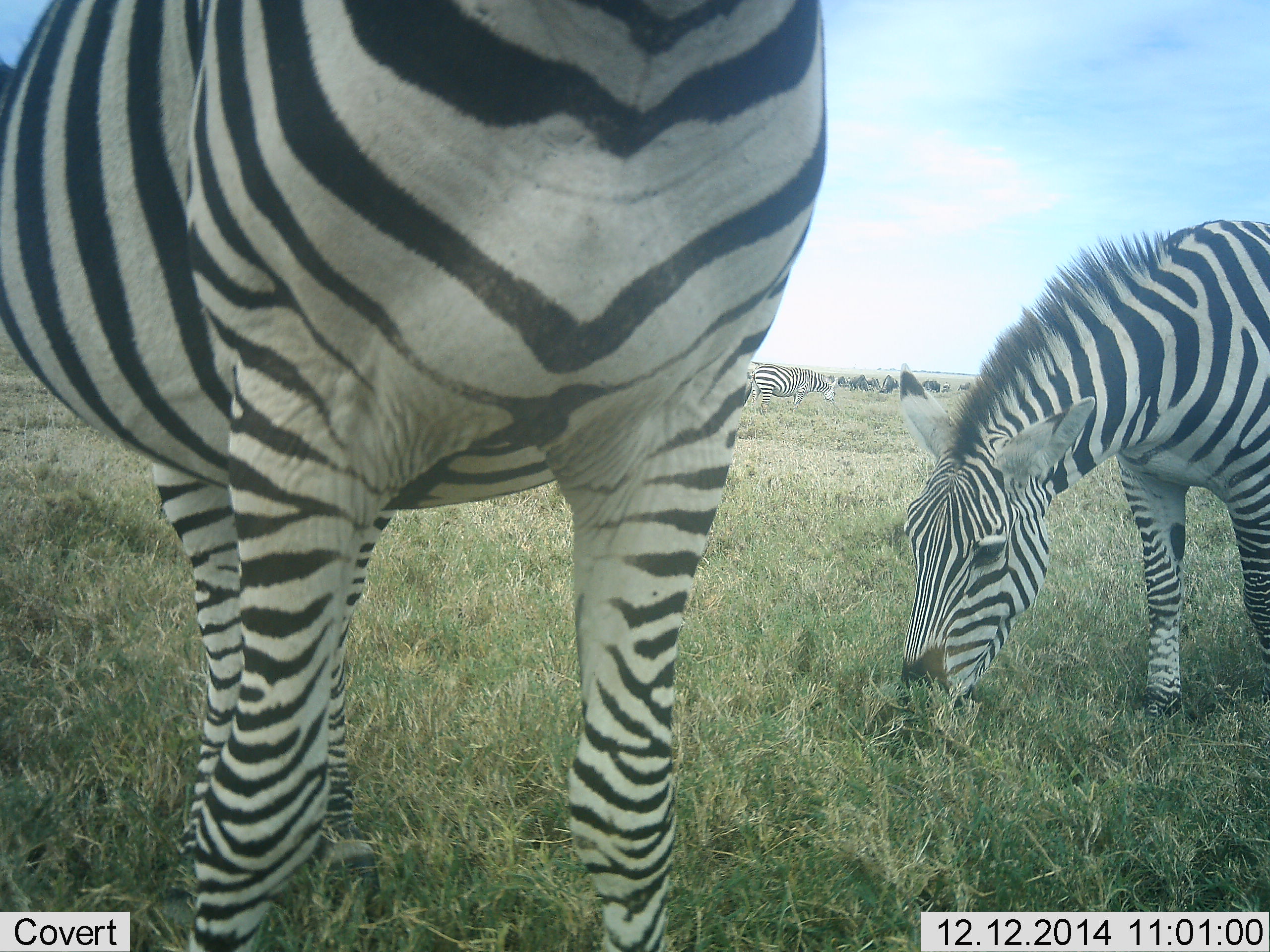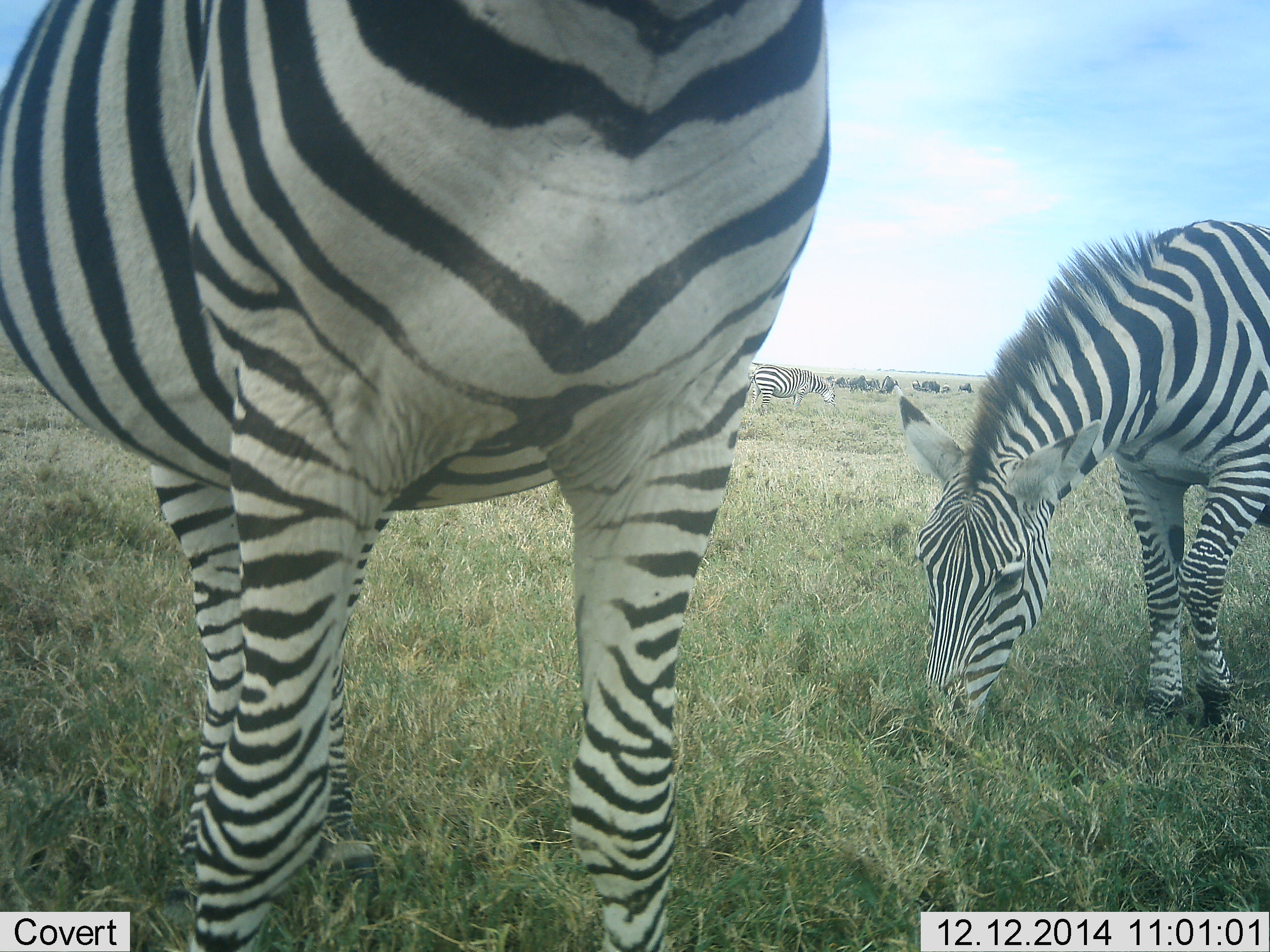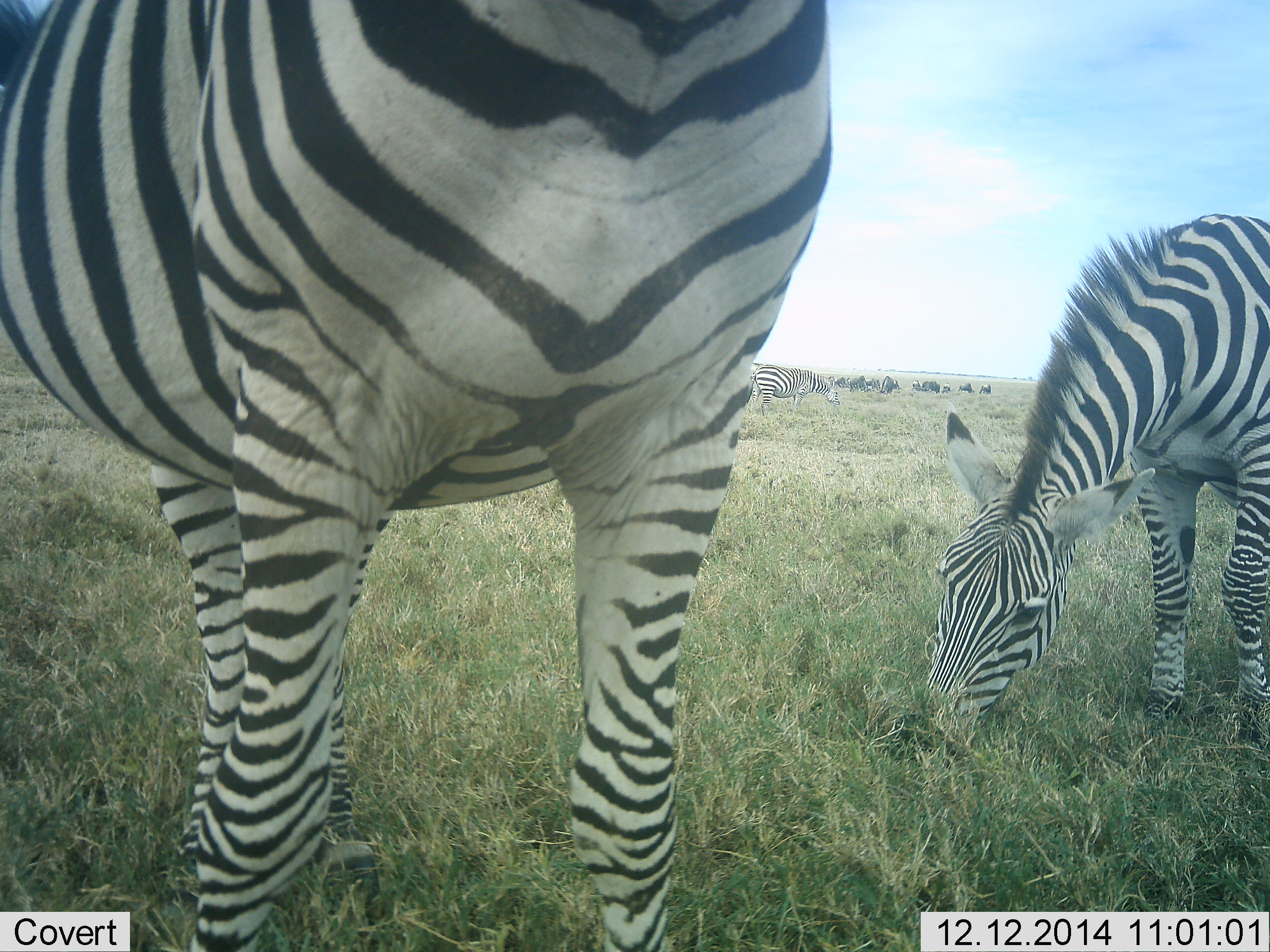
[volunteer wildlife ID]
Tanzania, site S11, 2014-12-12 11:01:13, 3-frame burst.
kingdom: Animalia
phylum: Chordata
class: Mammalia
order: Perissodactyla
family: Equidae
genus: Equus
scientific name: Equus quagga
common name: plains zebra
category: zebra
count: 3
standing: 92%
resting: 0%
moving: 0%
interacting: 0%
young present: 0%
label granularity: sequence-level